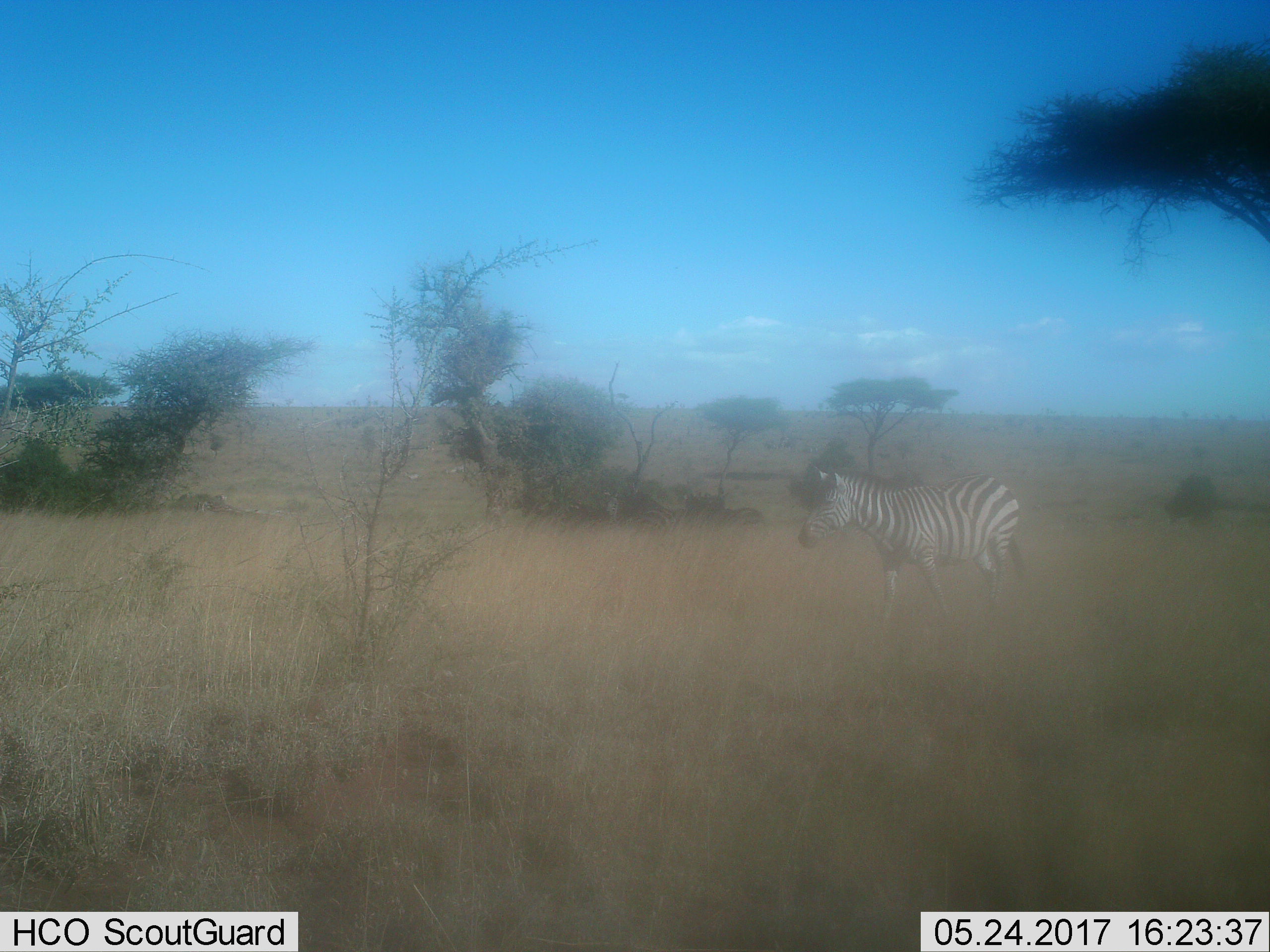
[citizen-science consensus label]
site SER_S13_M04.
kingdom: Animalia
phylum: Chordata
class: Mammalia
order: Perissodactyla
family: Equidae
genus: Equus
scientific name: Equus quagga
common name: plains zebra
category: zebraplains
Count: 1.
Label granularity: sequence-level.